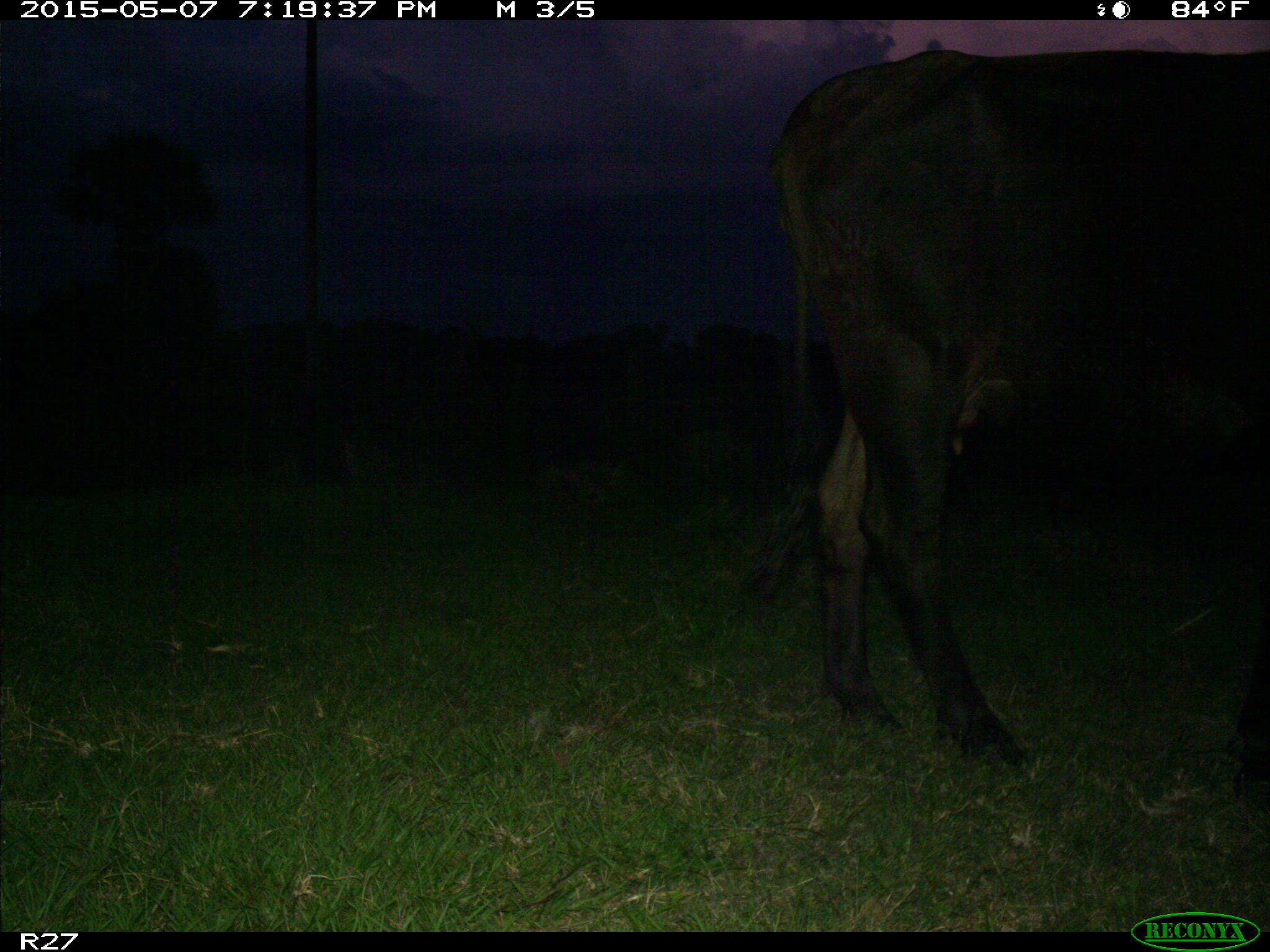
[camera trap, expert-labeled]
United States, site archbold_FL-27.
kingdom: Animalia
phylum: Chordata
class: Mammalia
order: Artiodactyla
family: Bovidae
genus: Bos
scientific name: Bos taurus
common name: domestic cow